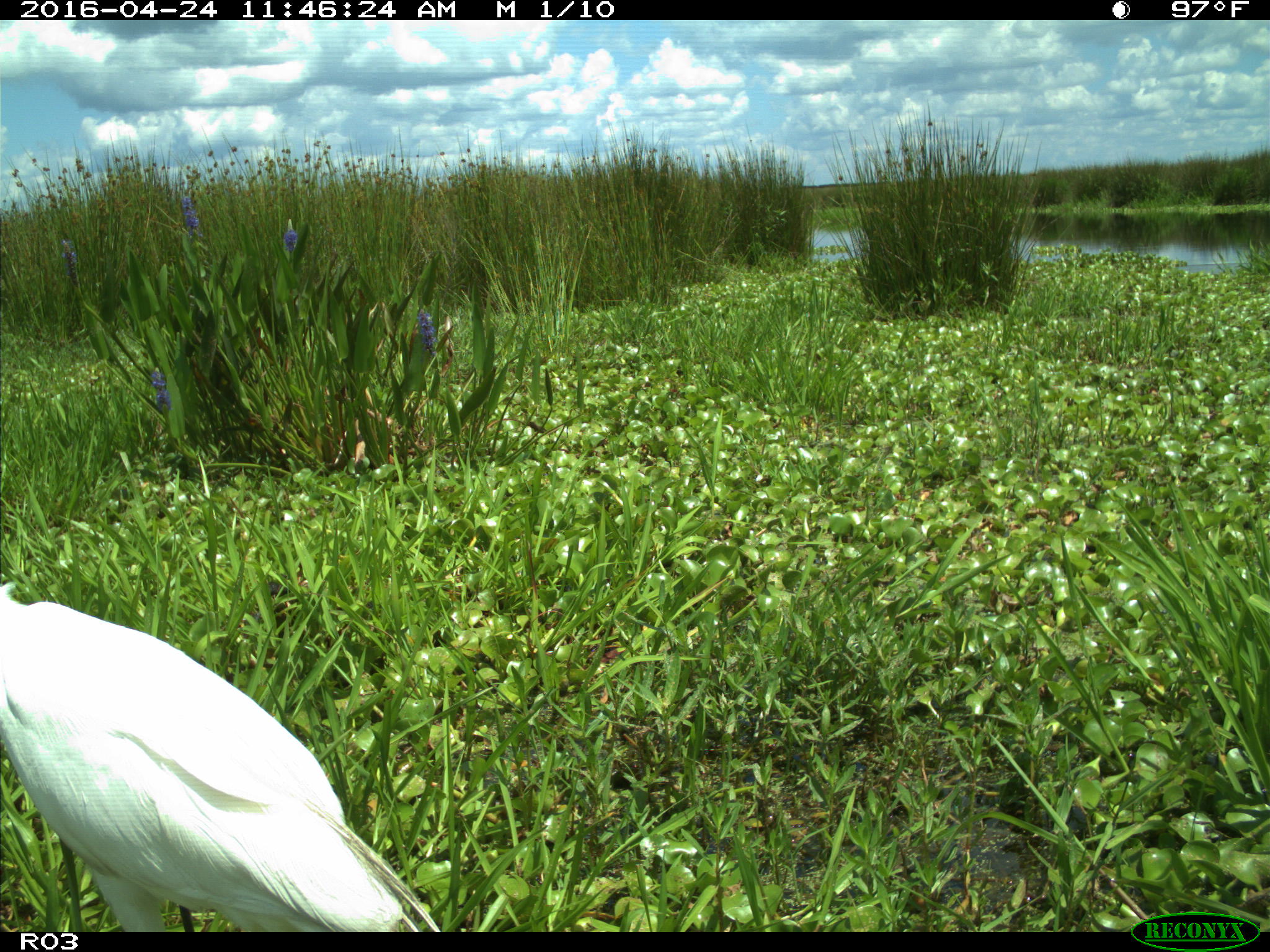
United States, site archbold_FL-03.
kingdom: Animalia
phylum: Chordata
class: Aves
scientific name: Aves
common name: birds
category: unidentified bird